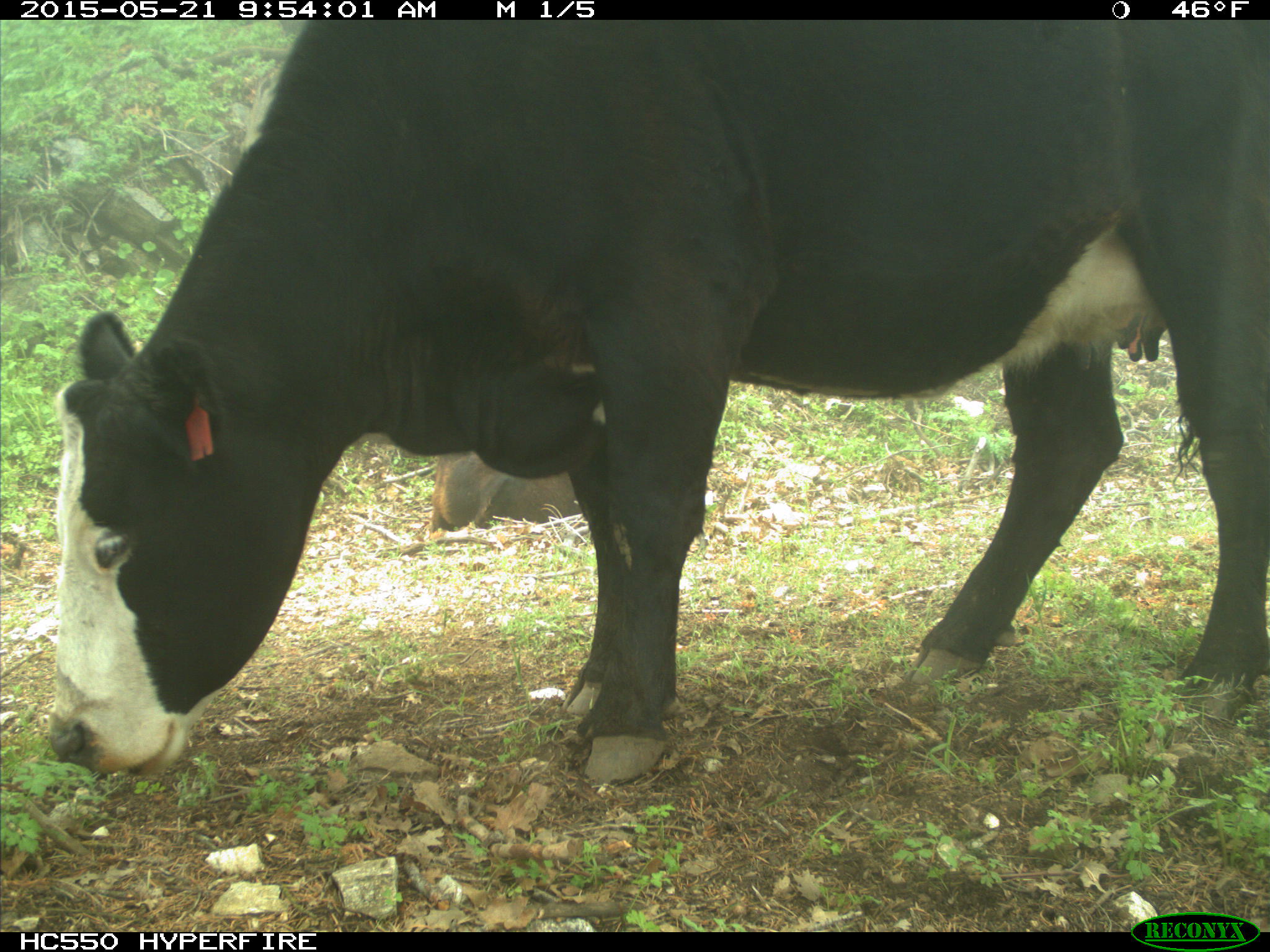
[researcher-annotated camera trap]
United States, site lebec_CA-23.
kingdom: Animalia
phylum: Chordata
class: Mammalia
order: Artiodactyla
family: Bovidae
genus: Bos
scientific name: Bos taurus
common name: domestic cow